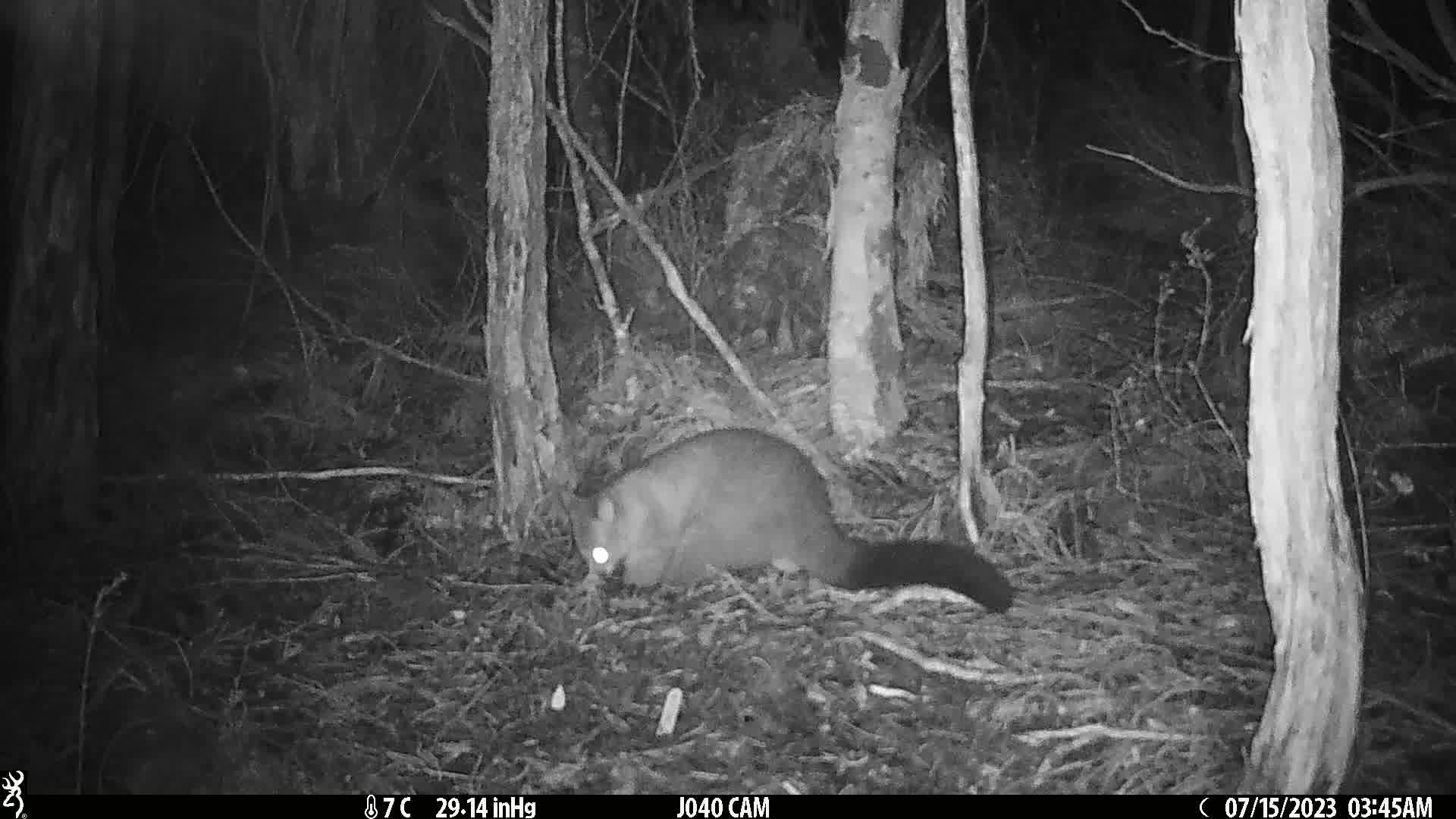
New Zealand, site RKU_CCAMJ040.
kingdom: Animalia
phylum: Chordata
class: Mammalia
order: Diprotodontia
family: Phalangeridae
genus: Trichosurus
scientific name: Trichosurus vulpecula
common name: common brushtail possum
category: possum